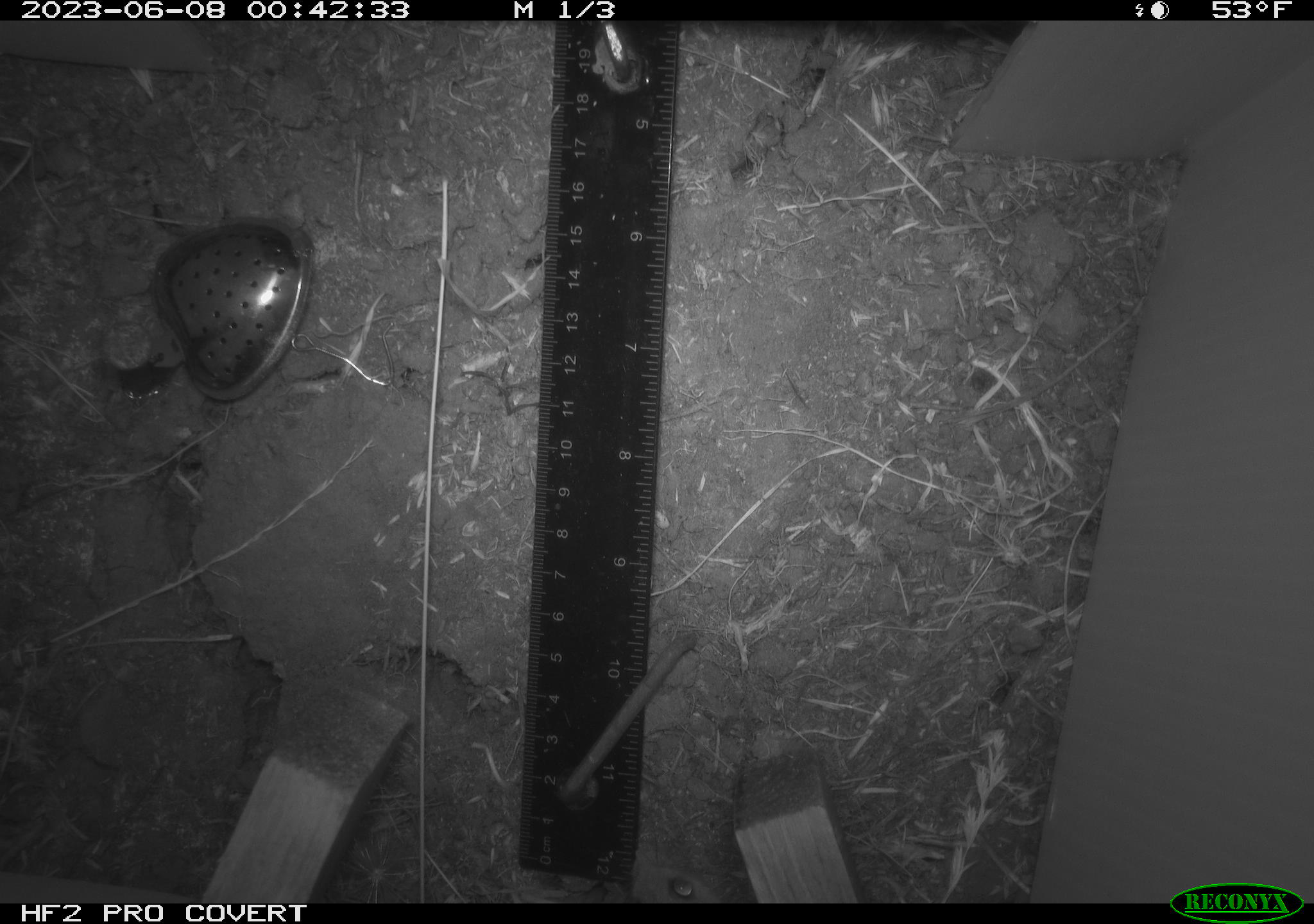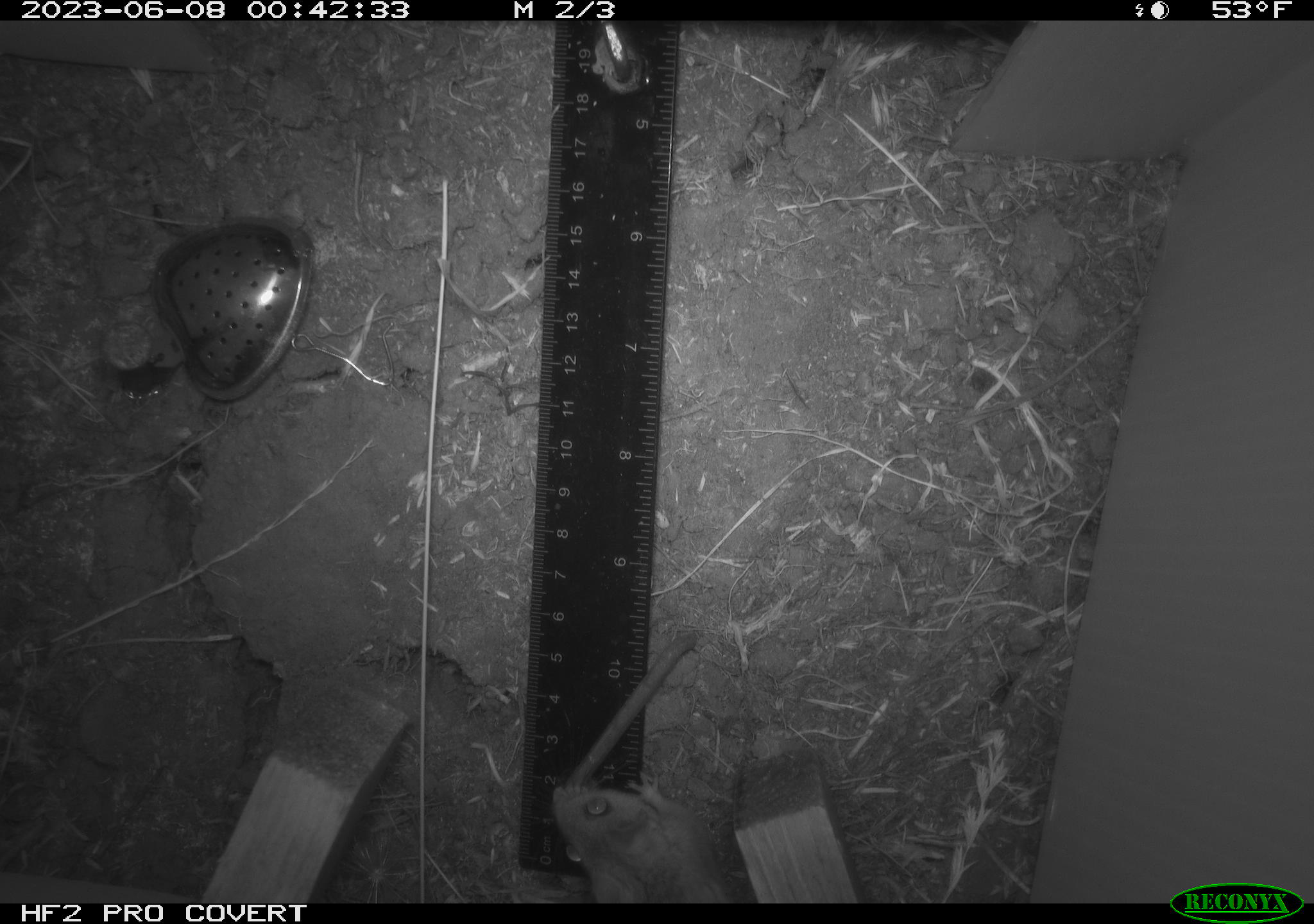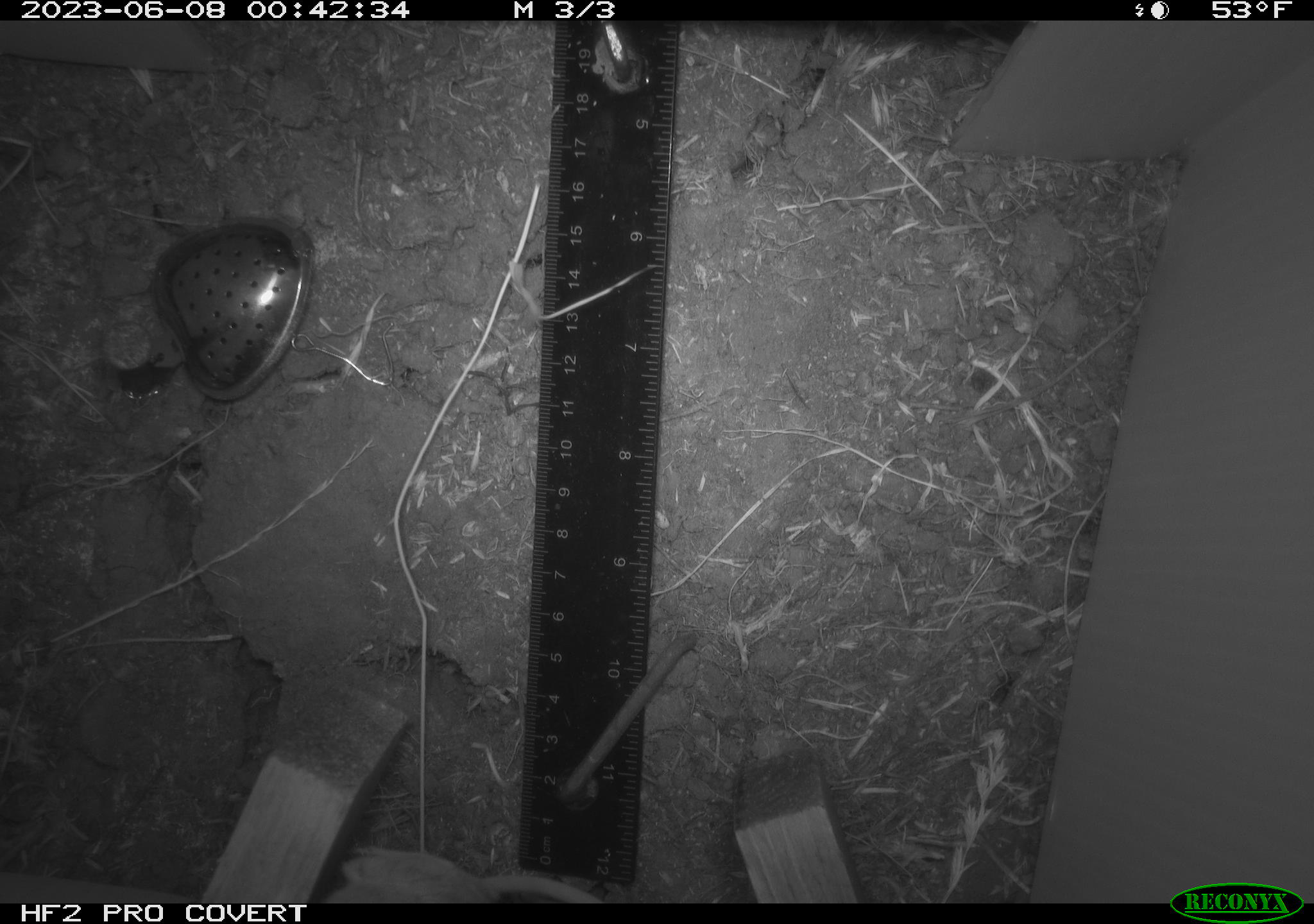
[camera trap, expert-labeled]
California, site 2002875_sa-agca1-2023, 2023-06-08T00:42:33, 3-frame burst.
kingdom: Animalia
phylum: Chordata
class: Mammalia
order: Rodentia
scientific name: Rodentia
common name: mouse species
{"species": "mouse species (Rodentia)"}